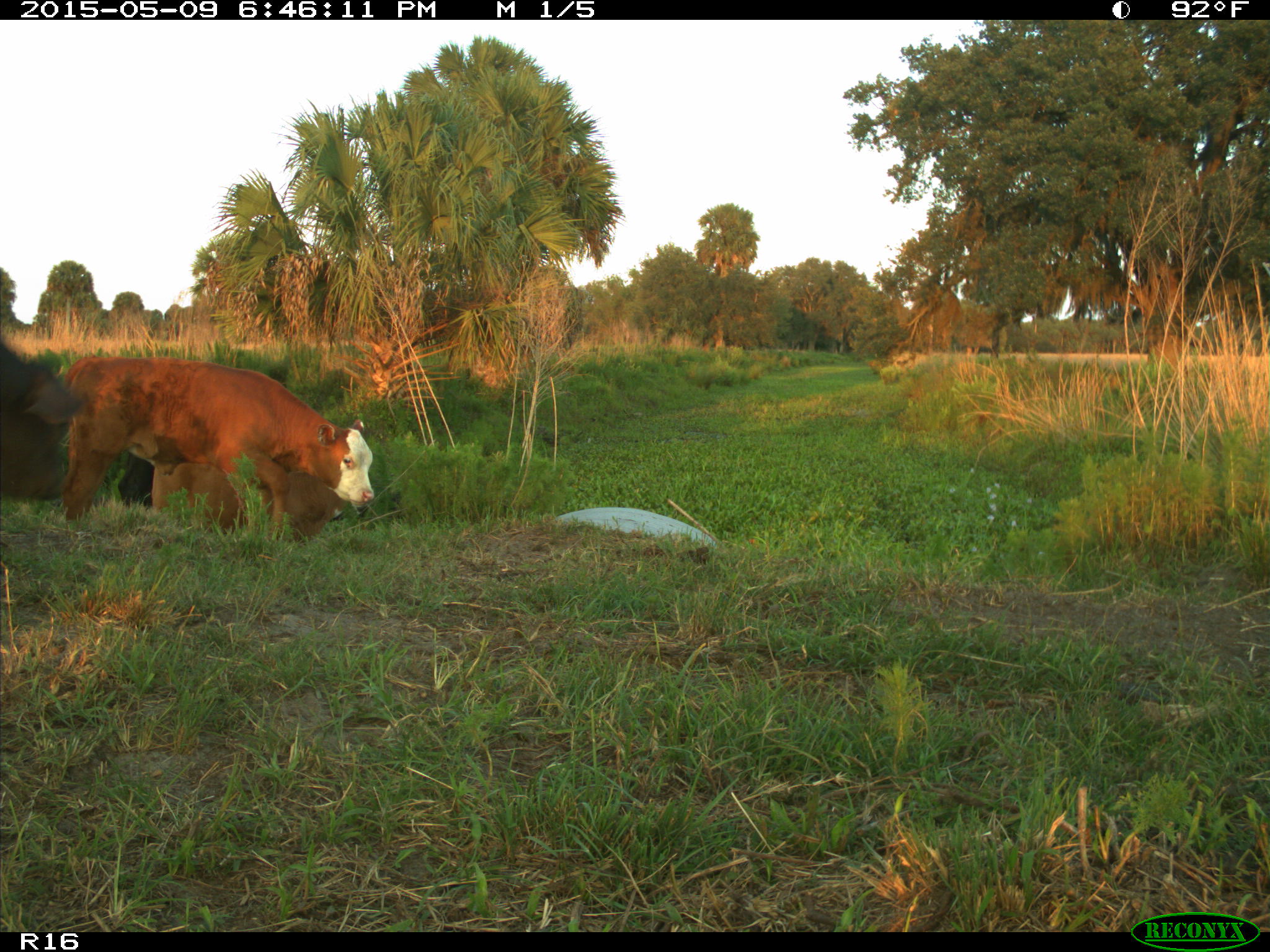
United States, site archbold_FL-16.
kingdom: Animalia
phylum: Chordata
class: Mammalia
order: Artiodactyla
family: Bovidae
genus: Bos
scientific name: Bos taurus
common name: domestic cow